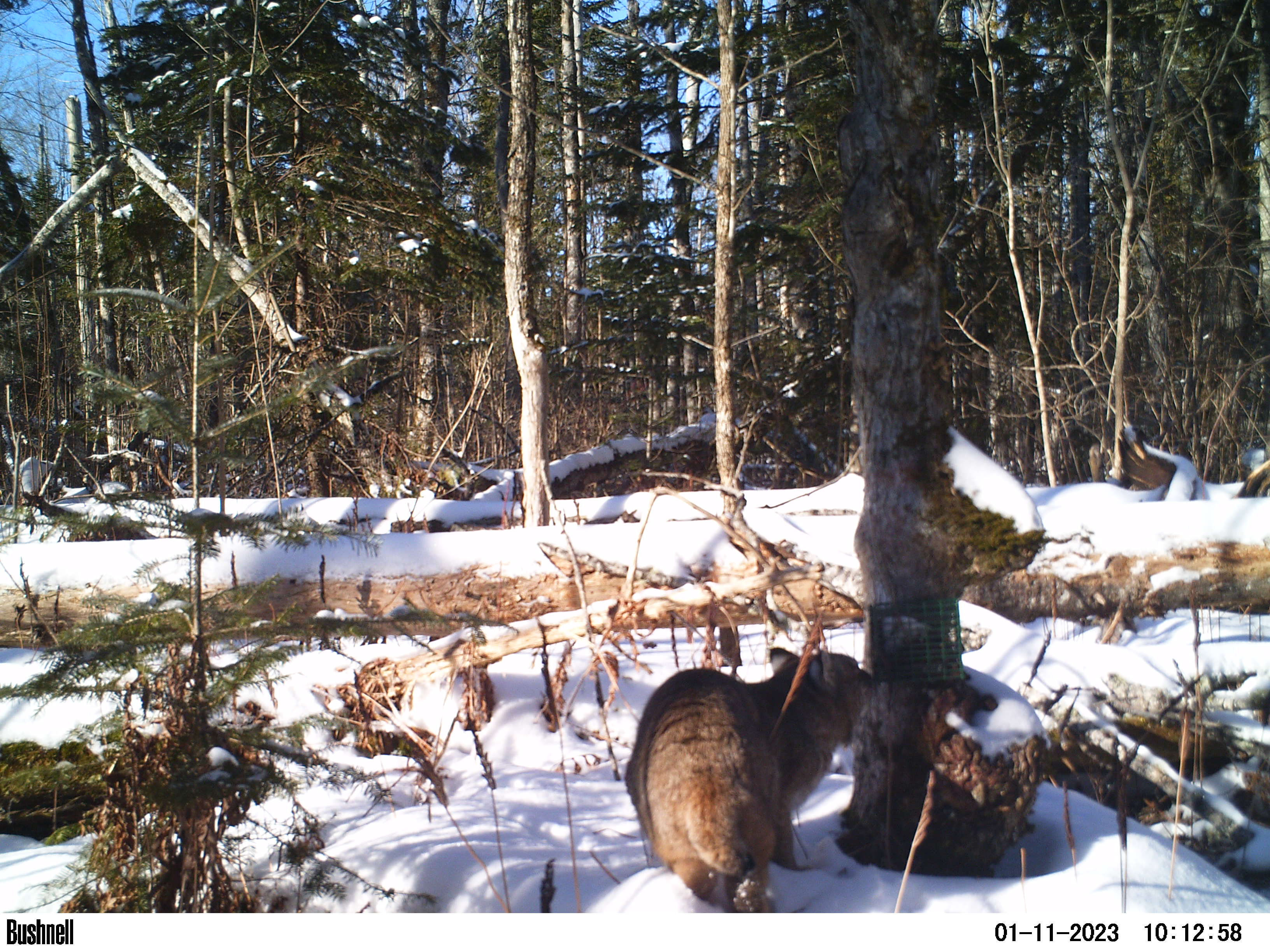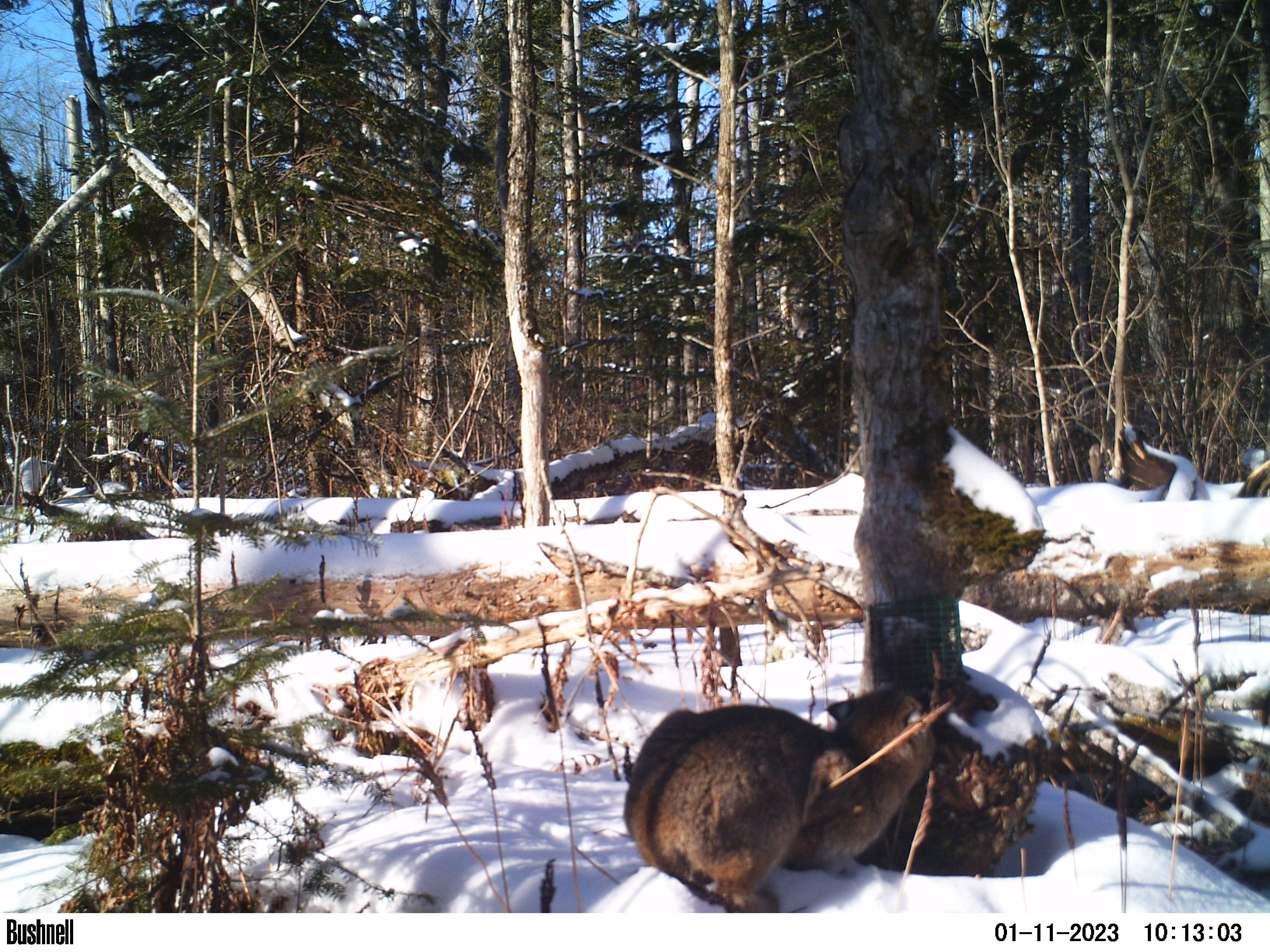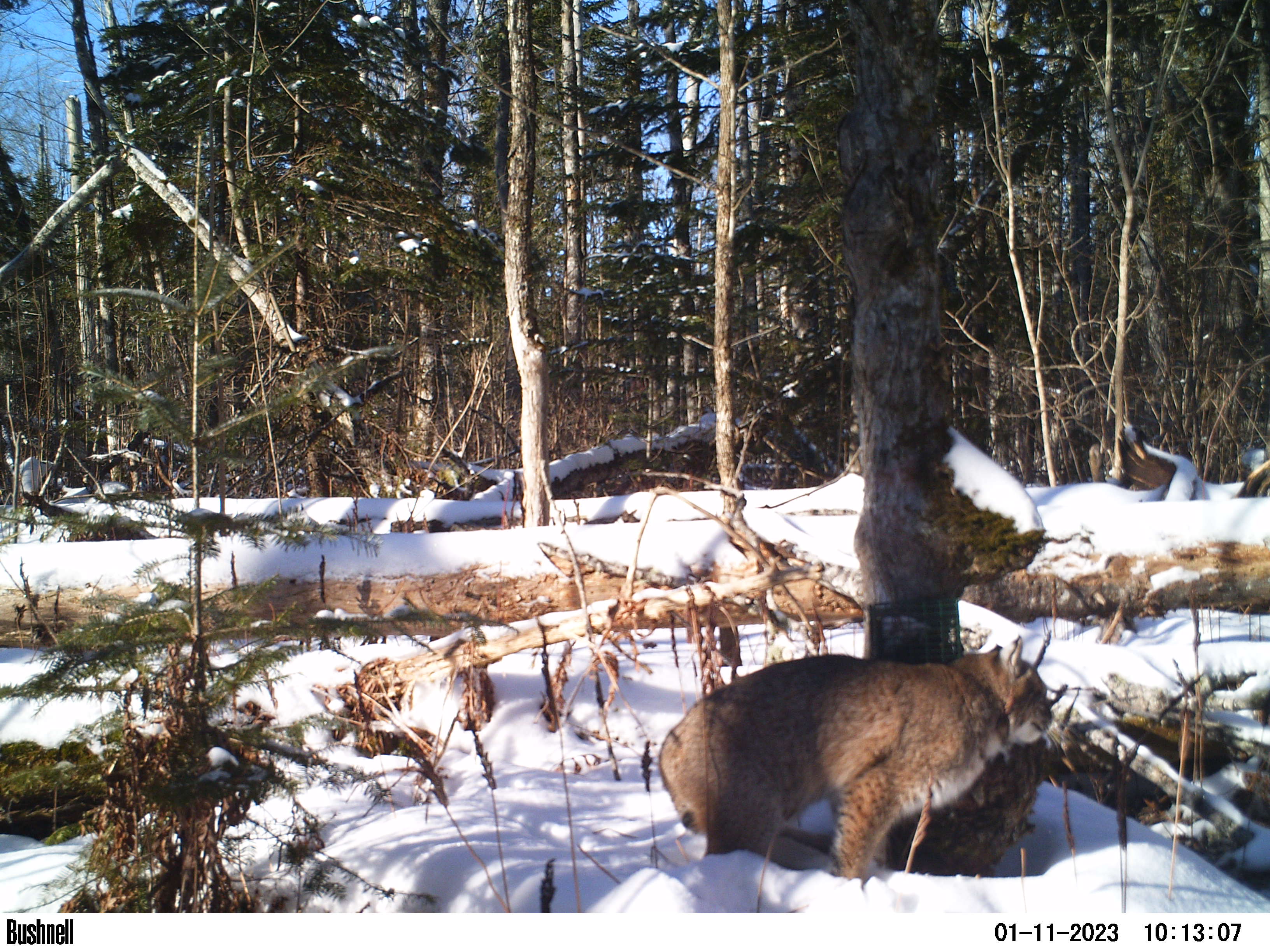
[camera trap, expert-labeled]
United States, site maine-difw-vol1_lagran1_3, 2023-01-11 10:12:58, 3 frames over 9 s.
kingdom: Animalia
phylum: Chordata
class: Mammalia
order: Carnivora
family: Felidae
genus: Lynx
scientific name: Lynx rufus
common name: bobcat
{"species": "bobcat (Lynx rufus)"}